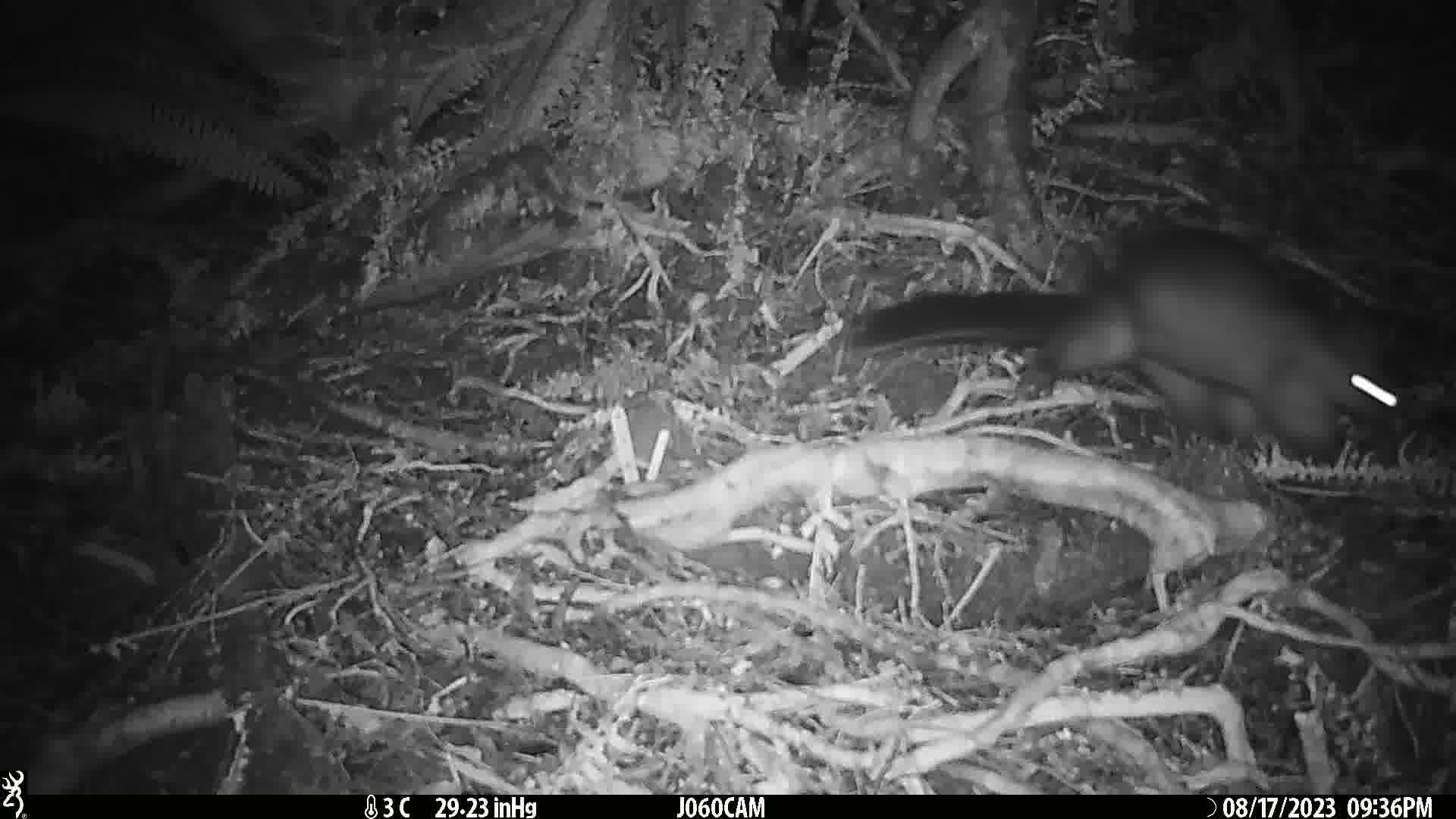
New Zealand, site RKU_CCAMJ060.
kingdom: Animalia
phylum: Chordata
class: Mammalia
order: Diprotodontia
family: Phalangeridae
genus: Trichosurus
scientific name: Trichosurus vulpecula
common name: common brushtail possum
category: possum